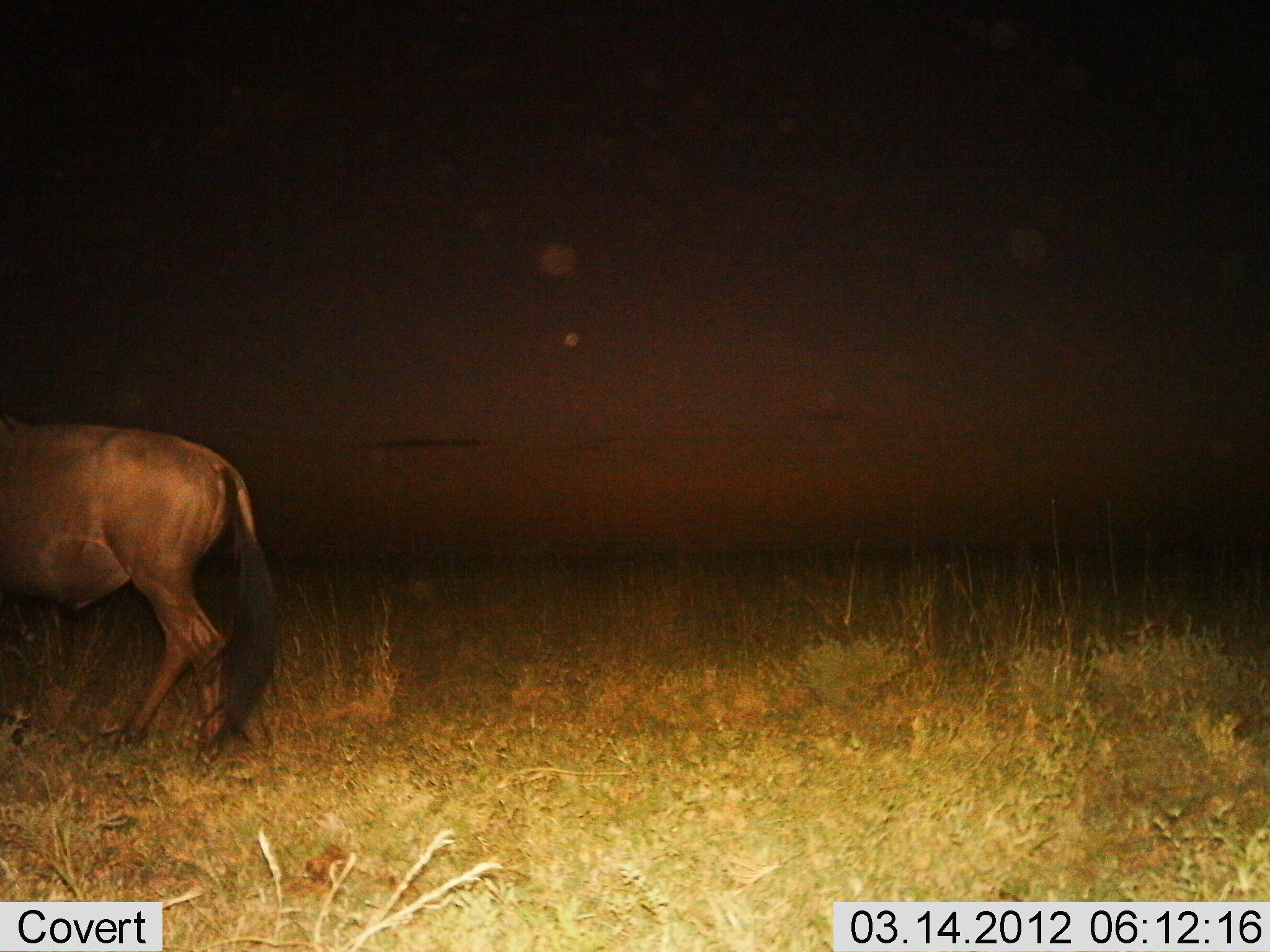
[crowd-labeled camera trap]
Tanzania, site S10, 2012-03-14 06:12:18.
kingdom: Animalia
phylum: Chordata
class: Mammalia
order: Artiodactyla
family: Bovidae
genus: Connochaetes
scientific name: Connochaetes taurinus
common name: blue wildebeest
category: wildebeest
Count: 1.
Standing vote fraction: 38%.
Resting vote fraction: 0%.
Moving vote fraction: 69%.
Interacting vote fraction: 0%.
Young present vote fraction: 0%.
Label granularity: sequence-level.